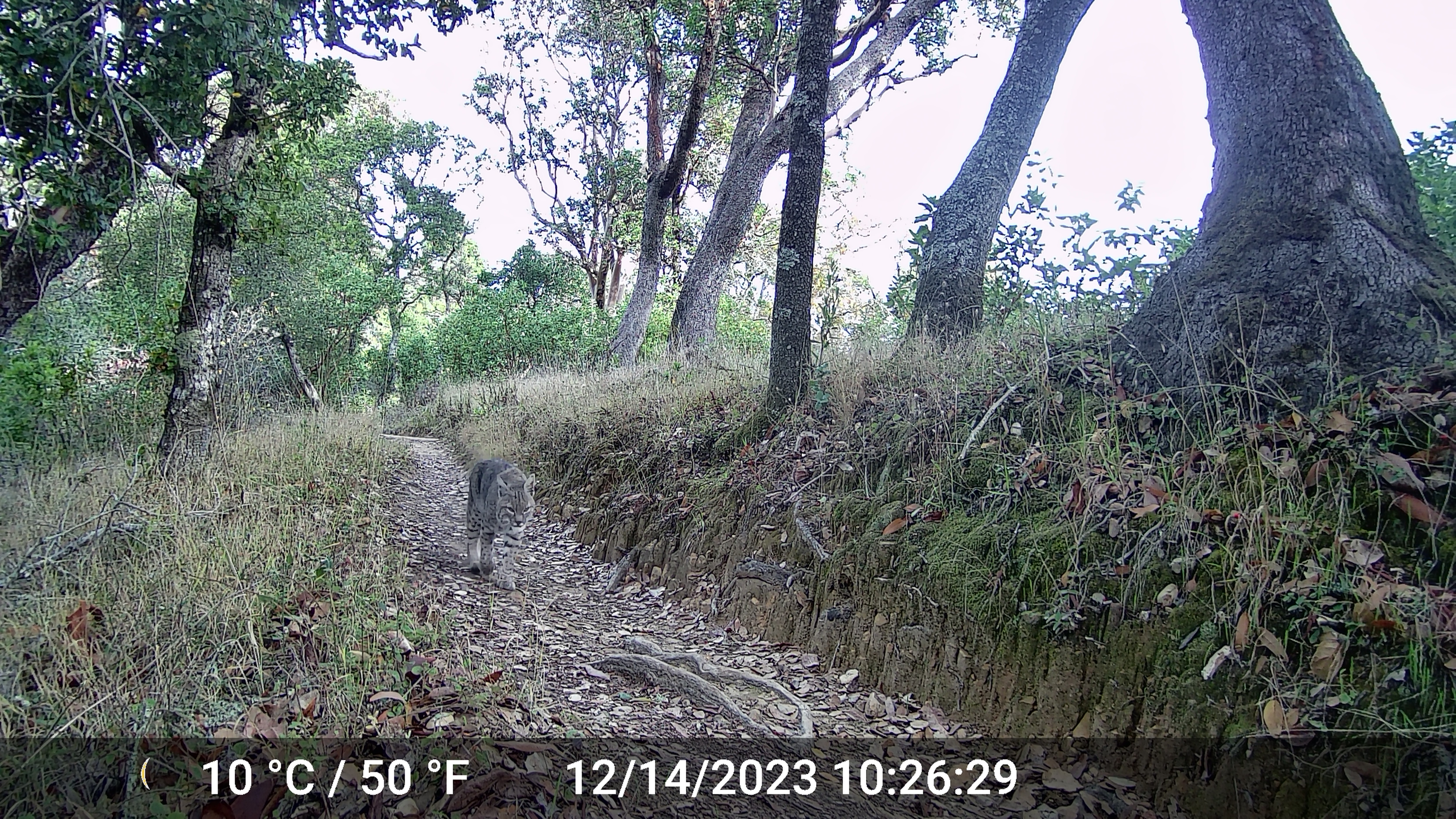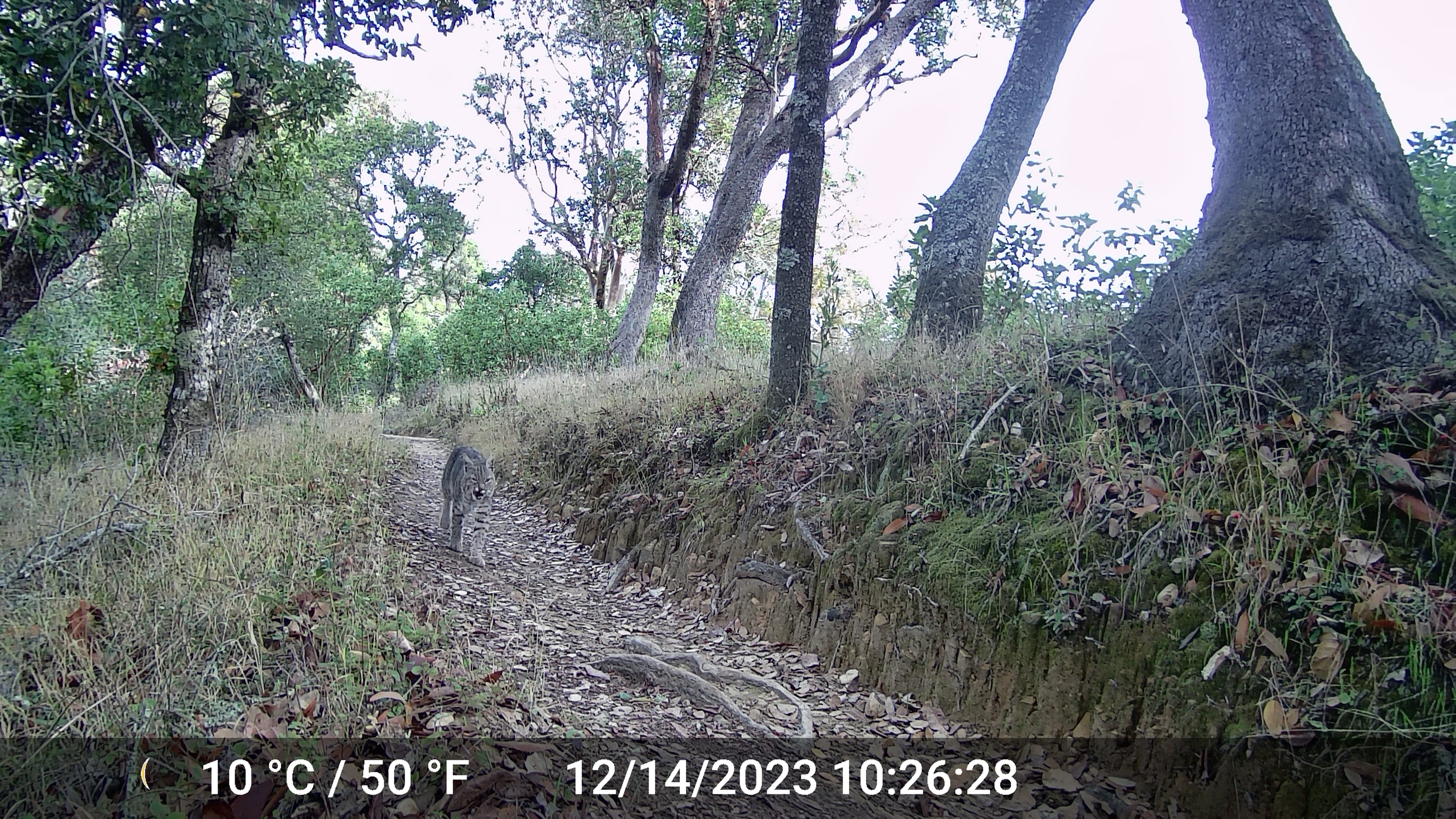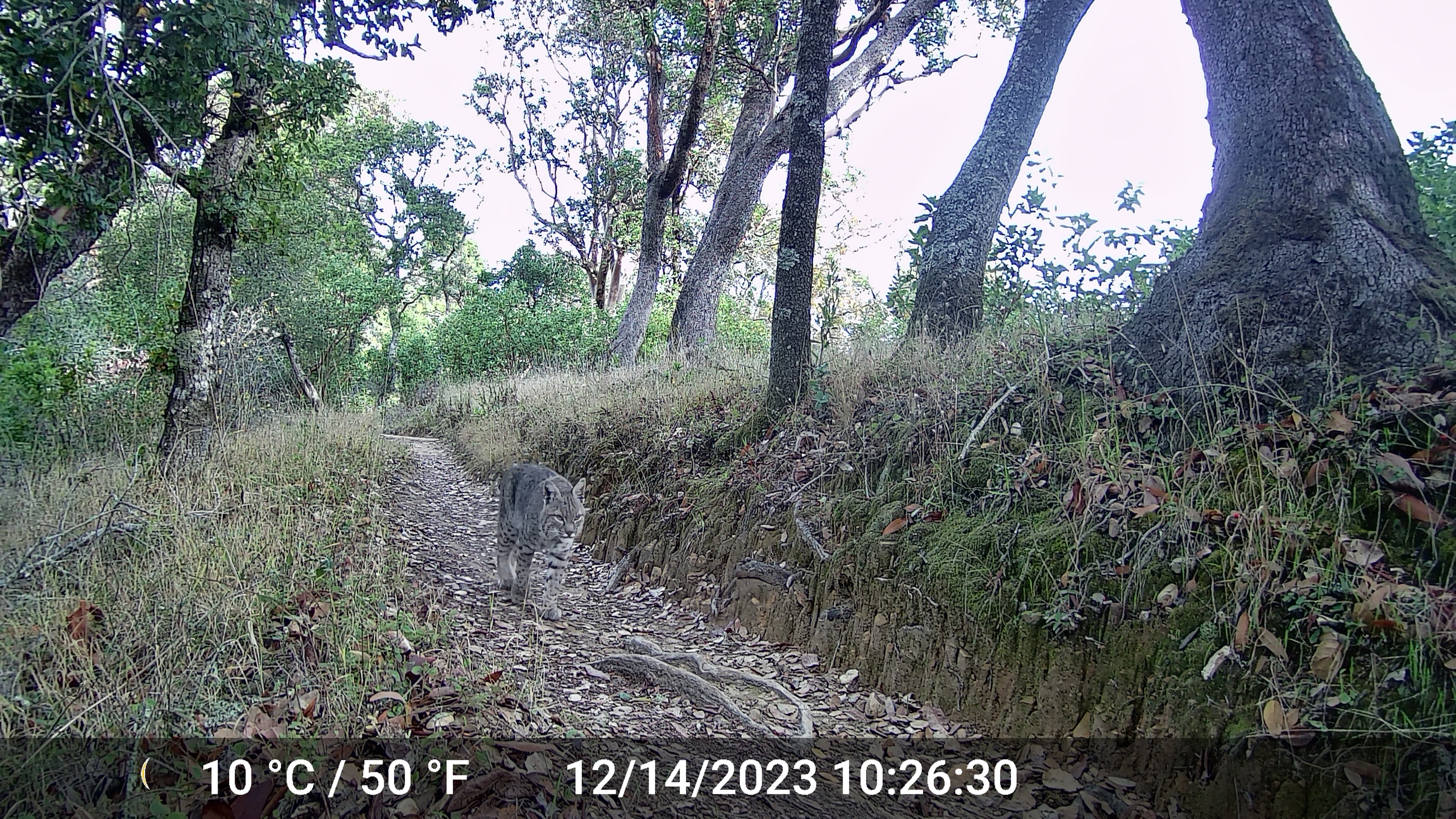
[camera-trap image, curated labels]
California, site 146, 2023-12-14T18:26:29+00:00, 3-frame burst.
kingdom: Animalia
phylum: Chordata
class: Mammalia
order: Carnivora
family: Felidae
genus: Lynx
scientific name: Lynx rufus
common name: bobcat